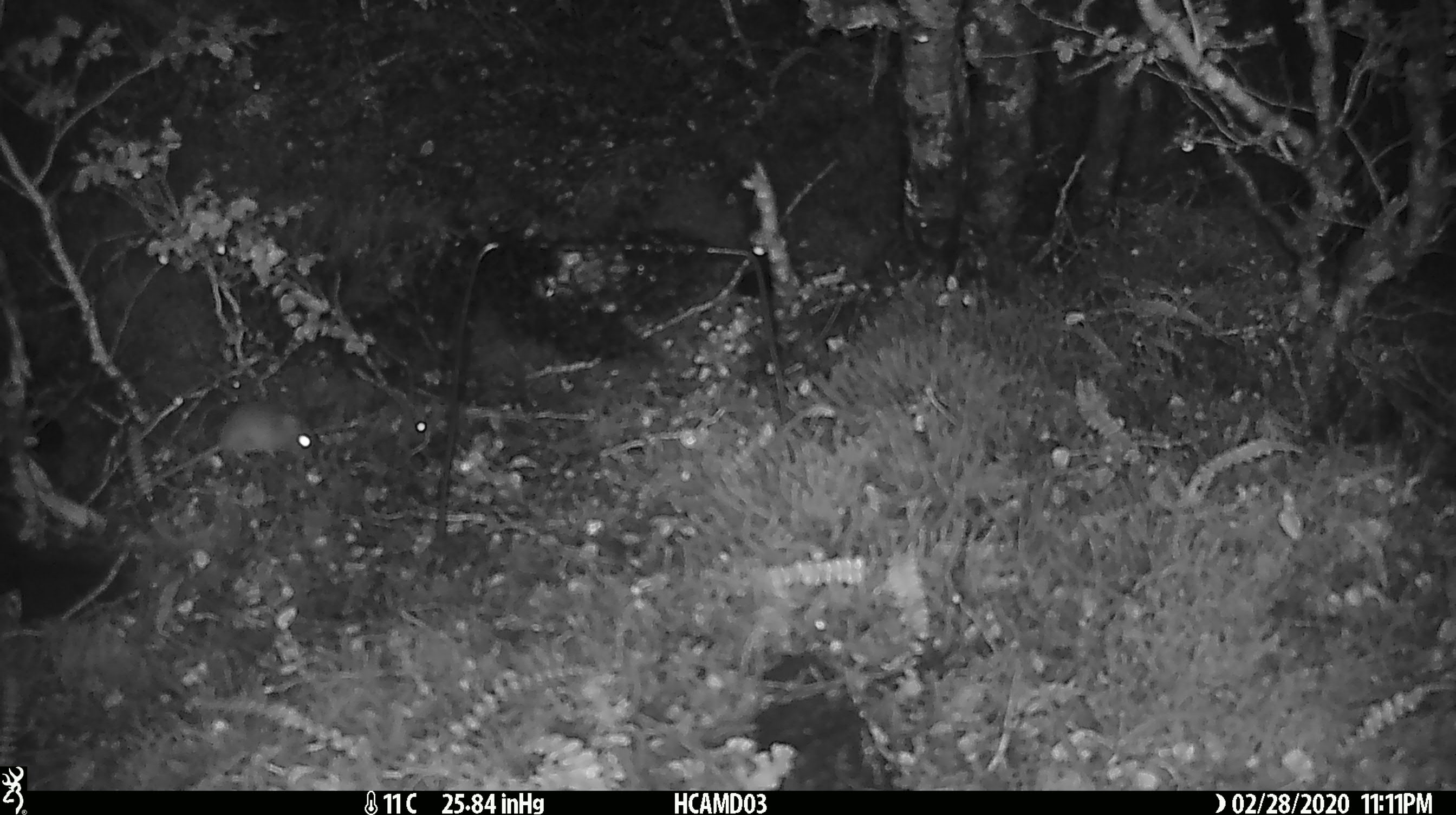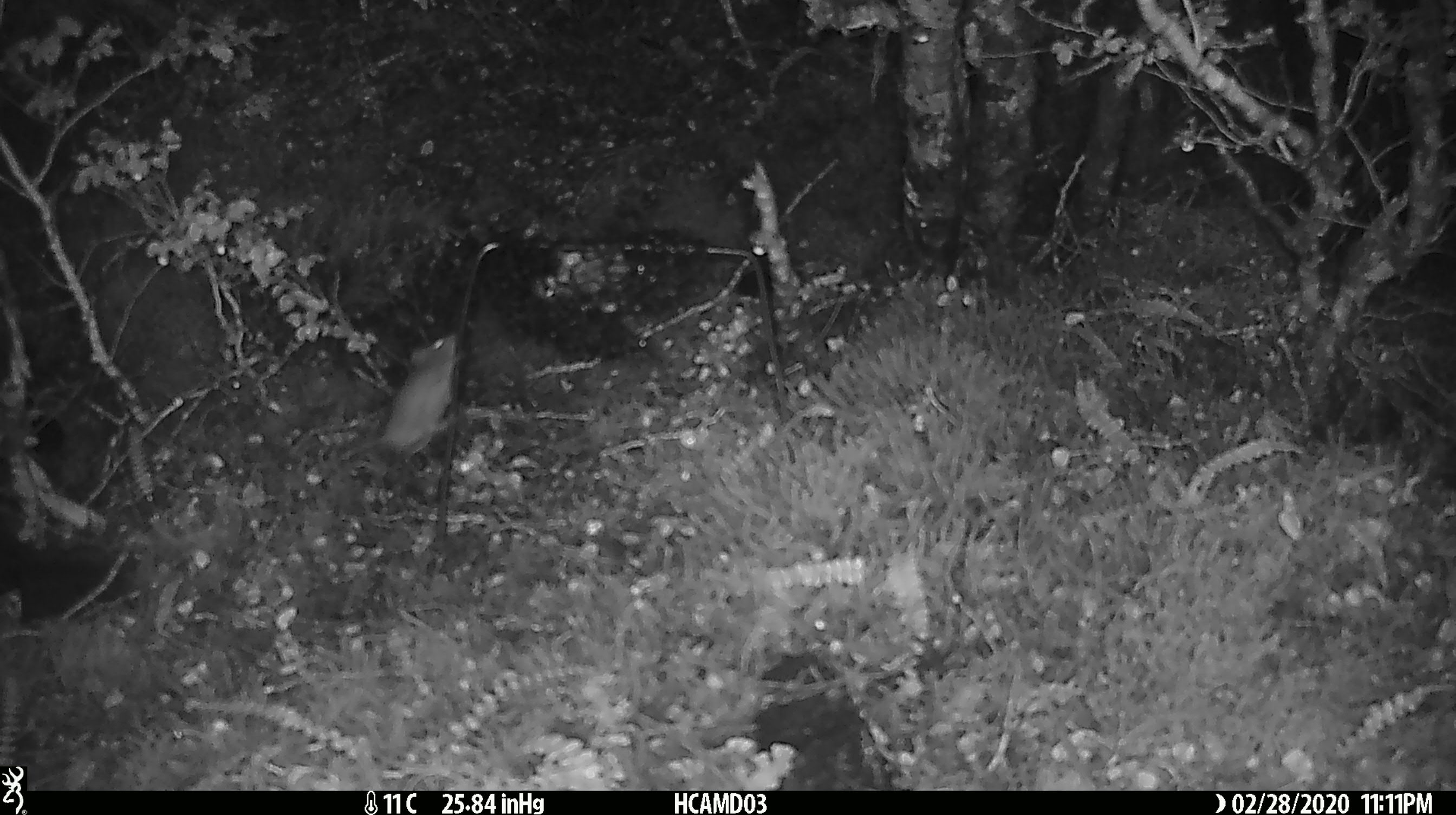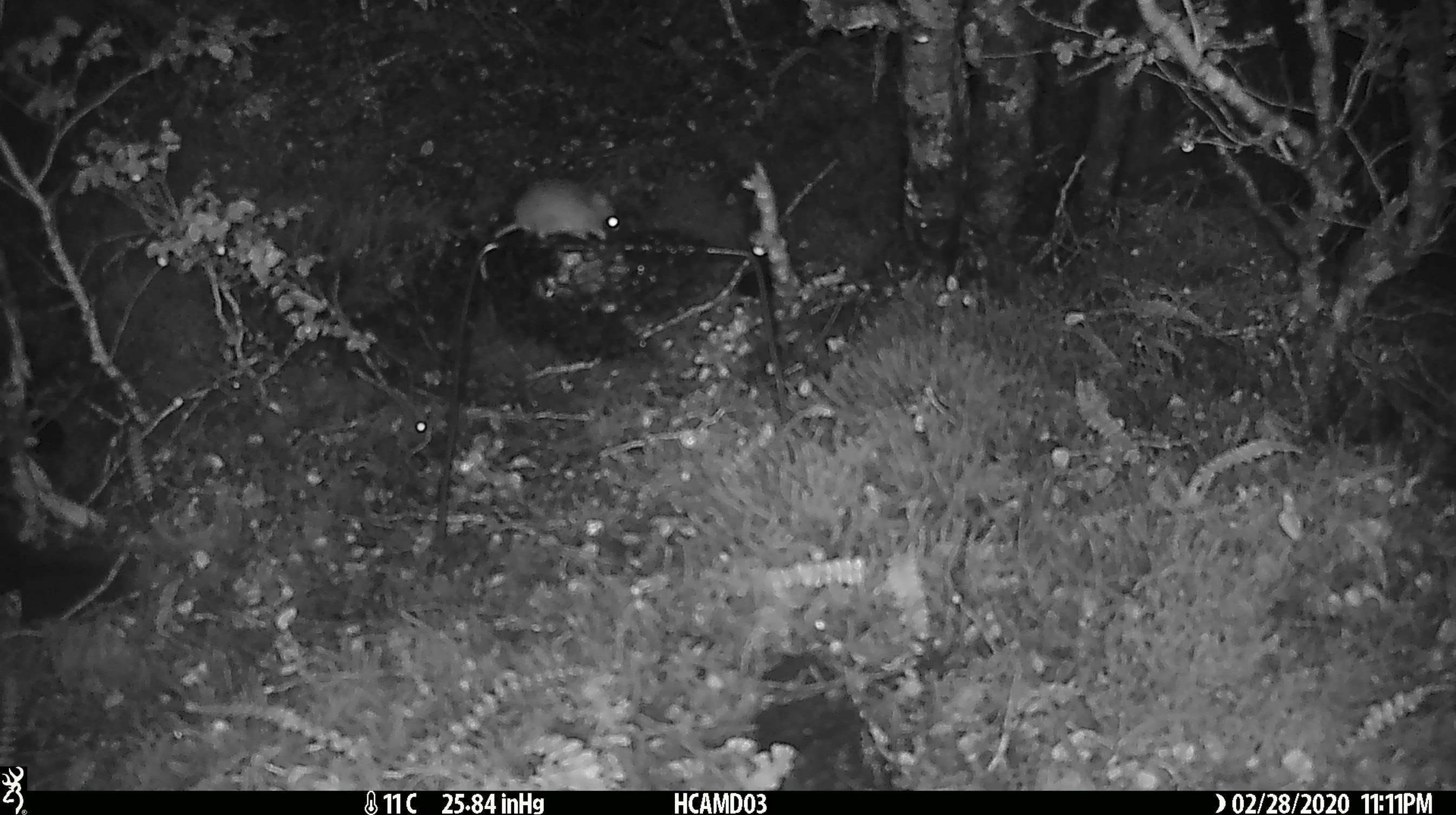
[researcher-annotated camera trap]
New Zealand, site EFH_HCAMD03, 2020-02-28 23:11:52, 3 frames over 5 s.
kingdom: Animalia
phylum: Chordata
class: Mammalia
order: Rodentia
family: Muridae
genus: Mus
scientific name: Mus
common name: mouse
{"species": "mouse (Mus)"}